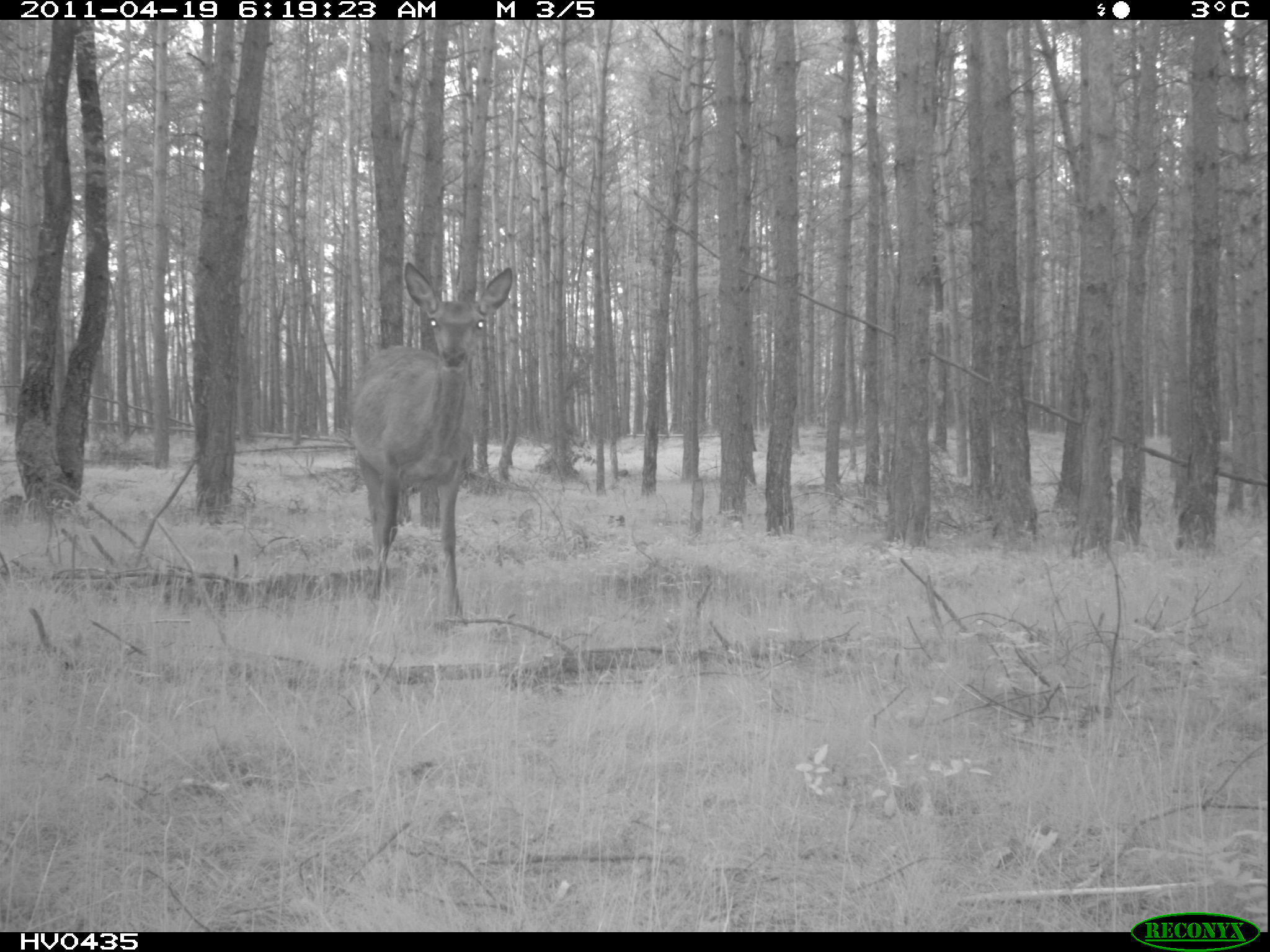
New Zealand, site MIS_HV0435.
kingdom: Animalia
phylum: Chordata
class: Mammalia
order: Artiodactyla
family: Cervidae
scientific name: Cervidae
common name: deer